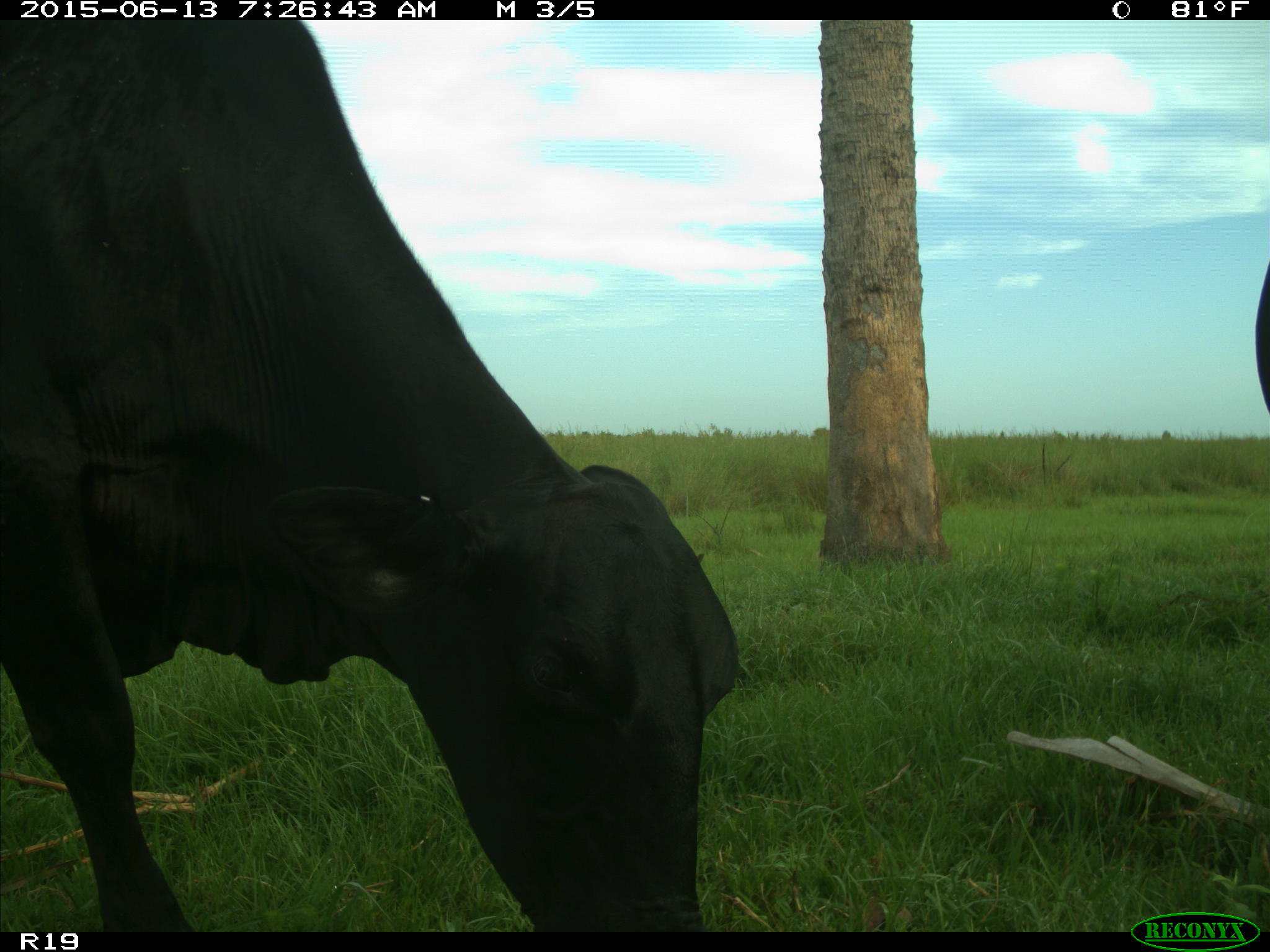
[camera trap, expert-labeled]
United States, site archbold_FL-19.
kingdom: Animalia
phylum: Chordata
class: Mammalia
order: Artiodactyla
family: Bovidae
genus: Bos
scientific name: Bos taurus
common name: domestic cow